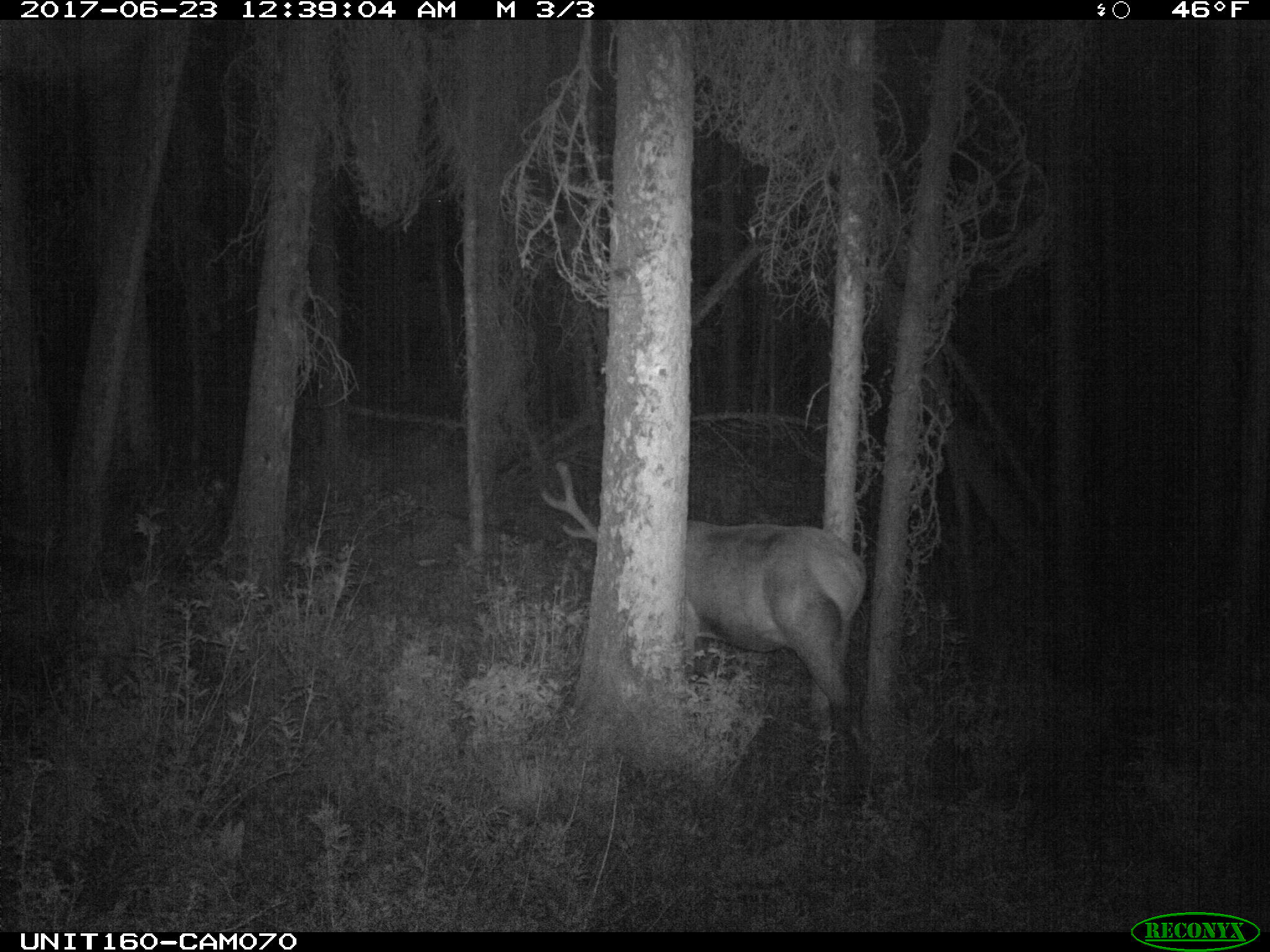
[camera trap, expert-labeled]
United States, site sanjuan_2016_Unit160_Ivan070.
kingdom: Animalia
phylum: Chordata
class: Mammalia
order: Artiodactyla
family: Cervidae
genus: Cervus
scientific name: Cervus elaphus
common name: red deer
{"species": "Cervus elaphus (red deer)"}